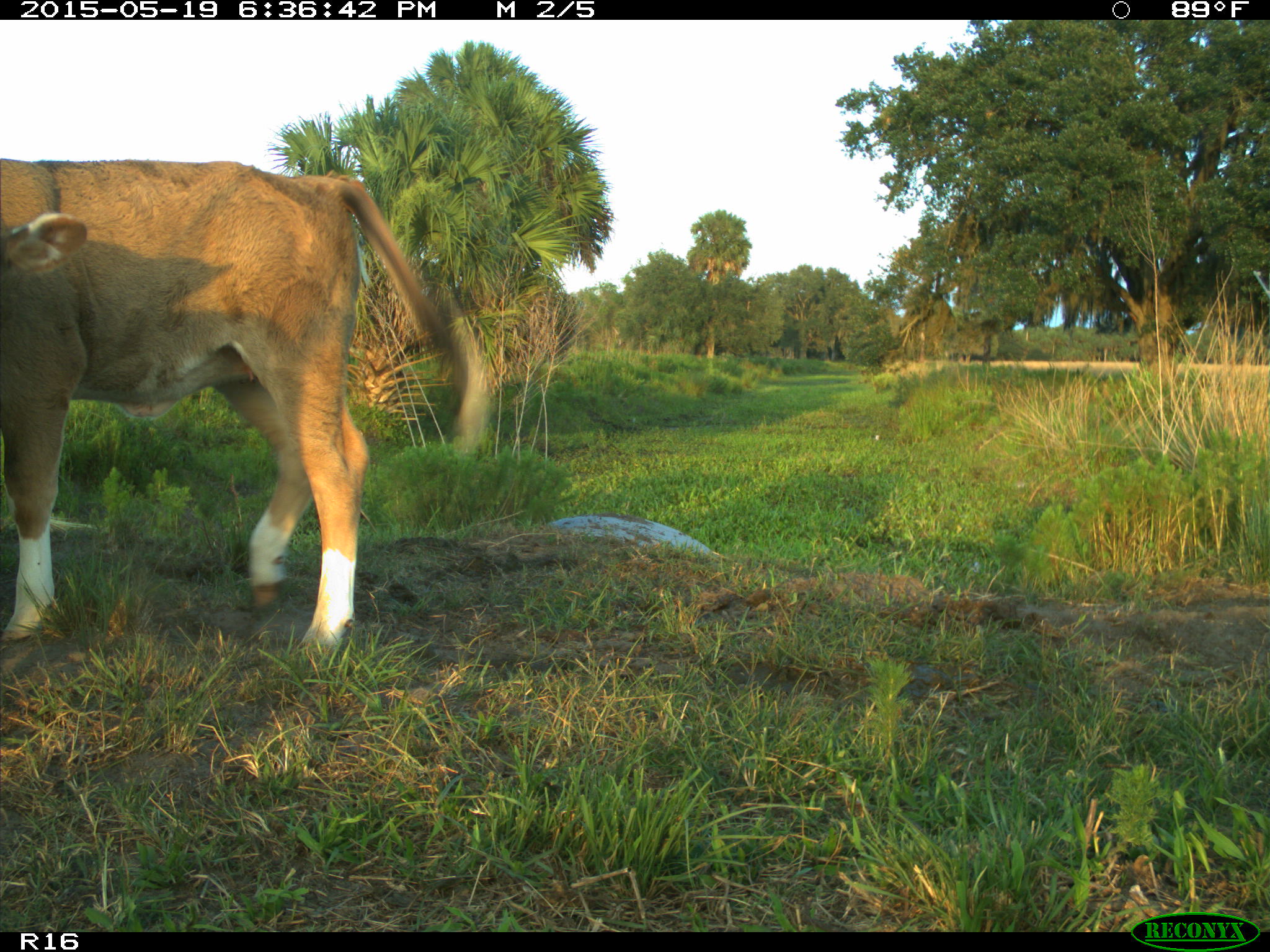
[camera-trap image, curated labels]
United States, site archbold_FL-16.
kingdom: Animalia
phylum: Chordata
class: Mammalia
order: Artiodactyla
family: Bovidae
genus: Bos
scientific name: Bos taurus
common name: domestic cow